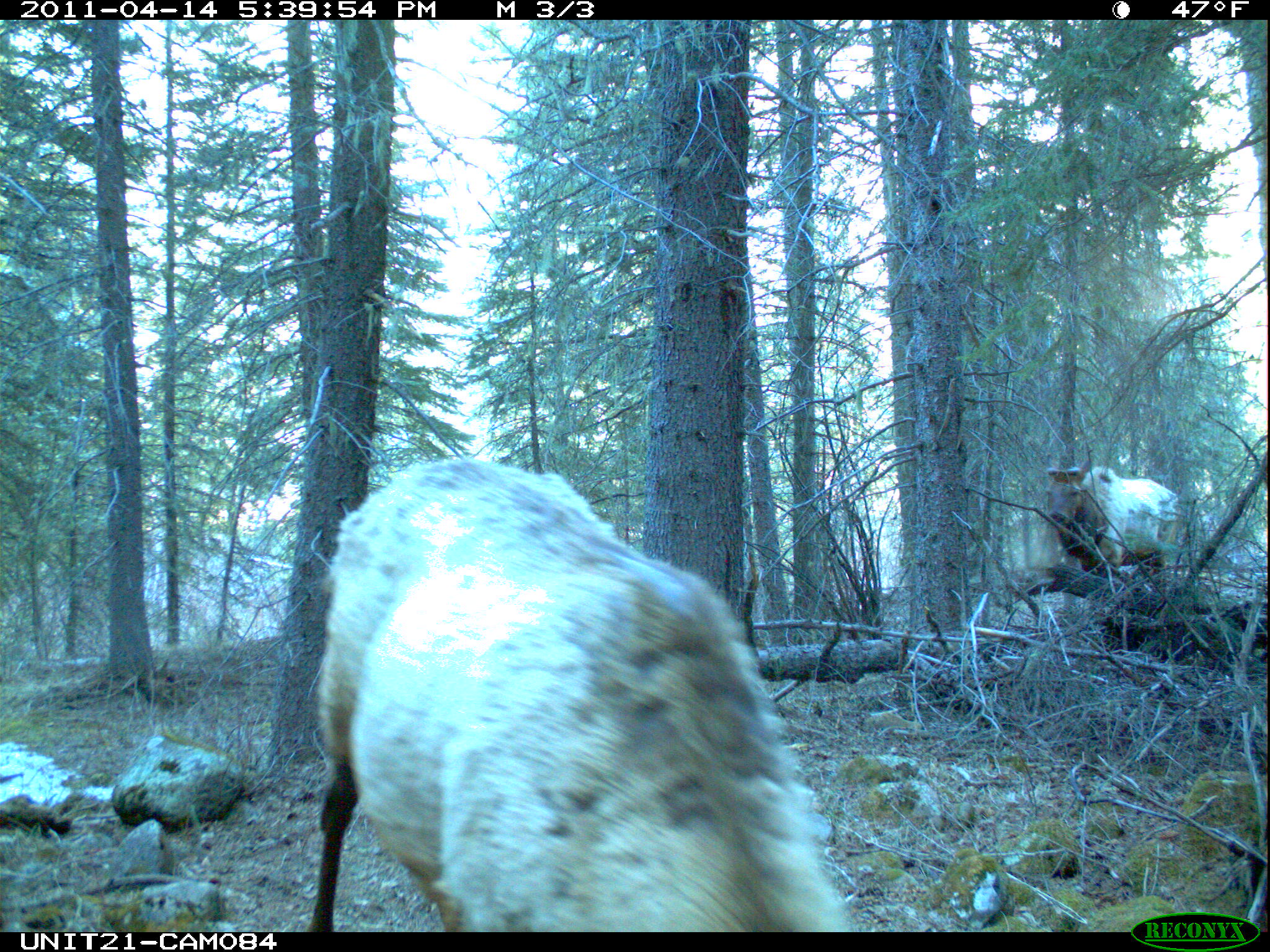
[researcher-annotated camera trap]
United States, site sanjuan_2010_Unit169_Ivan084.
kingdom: Animalia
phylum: Chordata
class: Mammalia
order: Artiodactyla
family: Cervidae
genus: Cervus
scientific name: Cervus elaphus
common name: red deer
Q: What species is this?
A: Cervus elaphus (red deer).